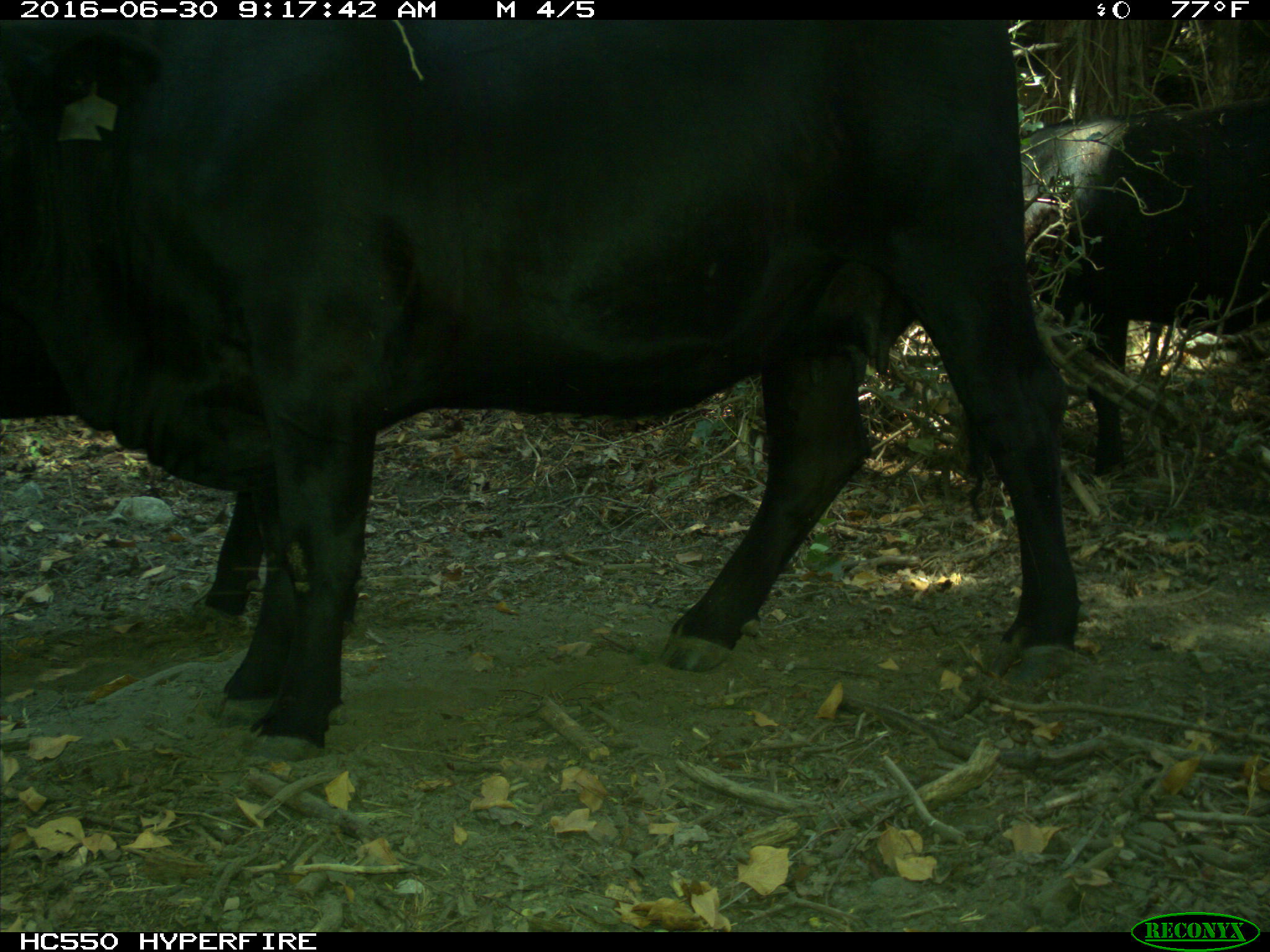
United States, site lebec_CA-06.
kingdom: Animalia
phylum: Chordata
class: Mammalia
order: Artiodactyla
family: Bovidae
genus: Bos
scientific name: Bos taurus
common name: domestic cow